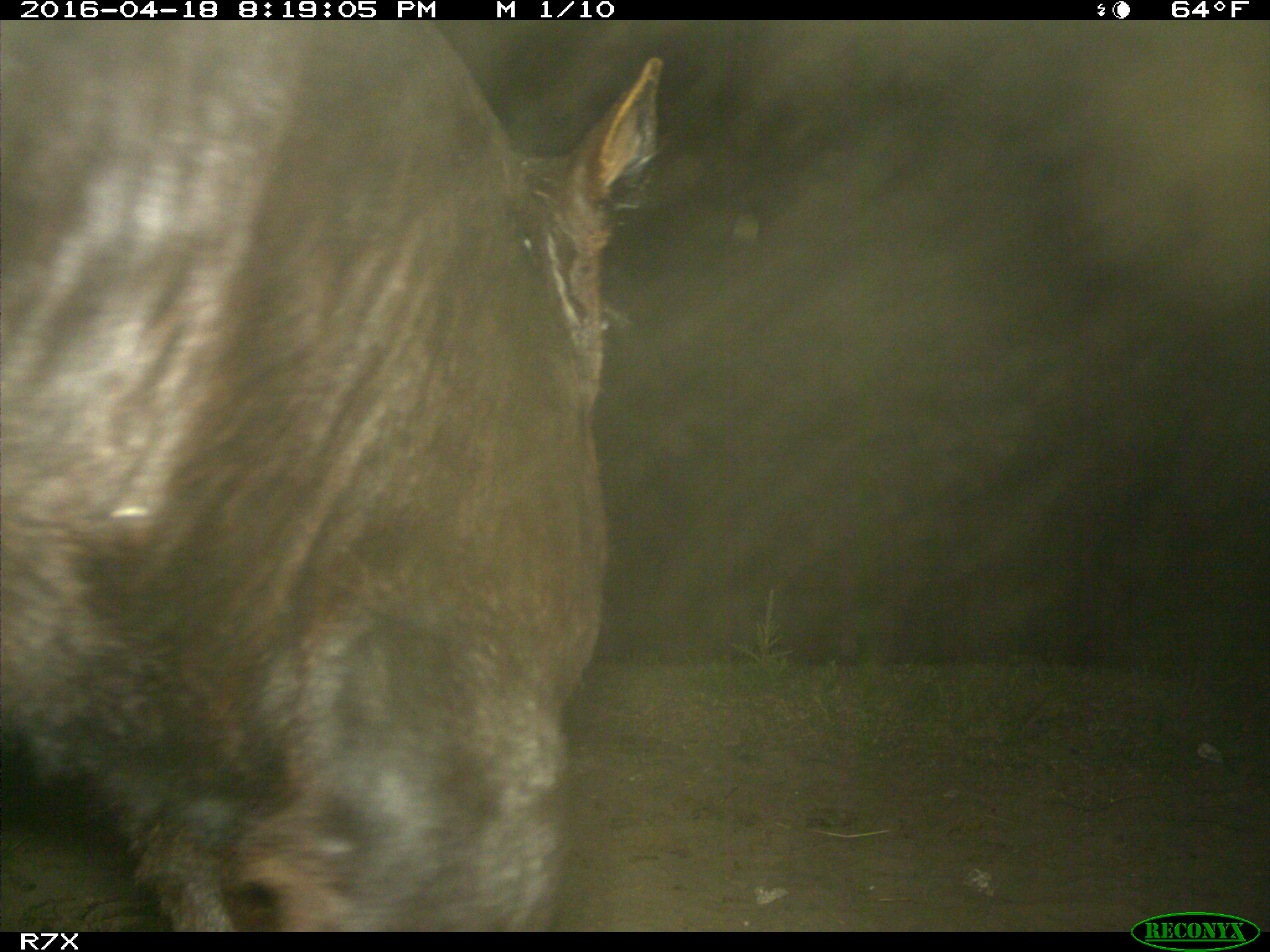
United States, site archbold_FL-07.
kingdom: Animalia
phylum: Chordata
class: Mammalia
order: Artiodactyla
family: Bovidae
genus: Bos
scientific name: Bos taurus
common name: domestic cow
Bos taurus (domestic cow).